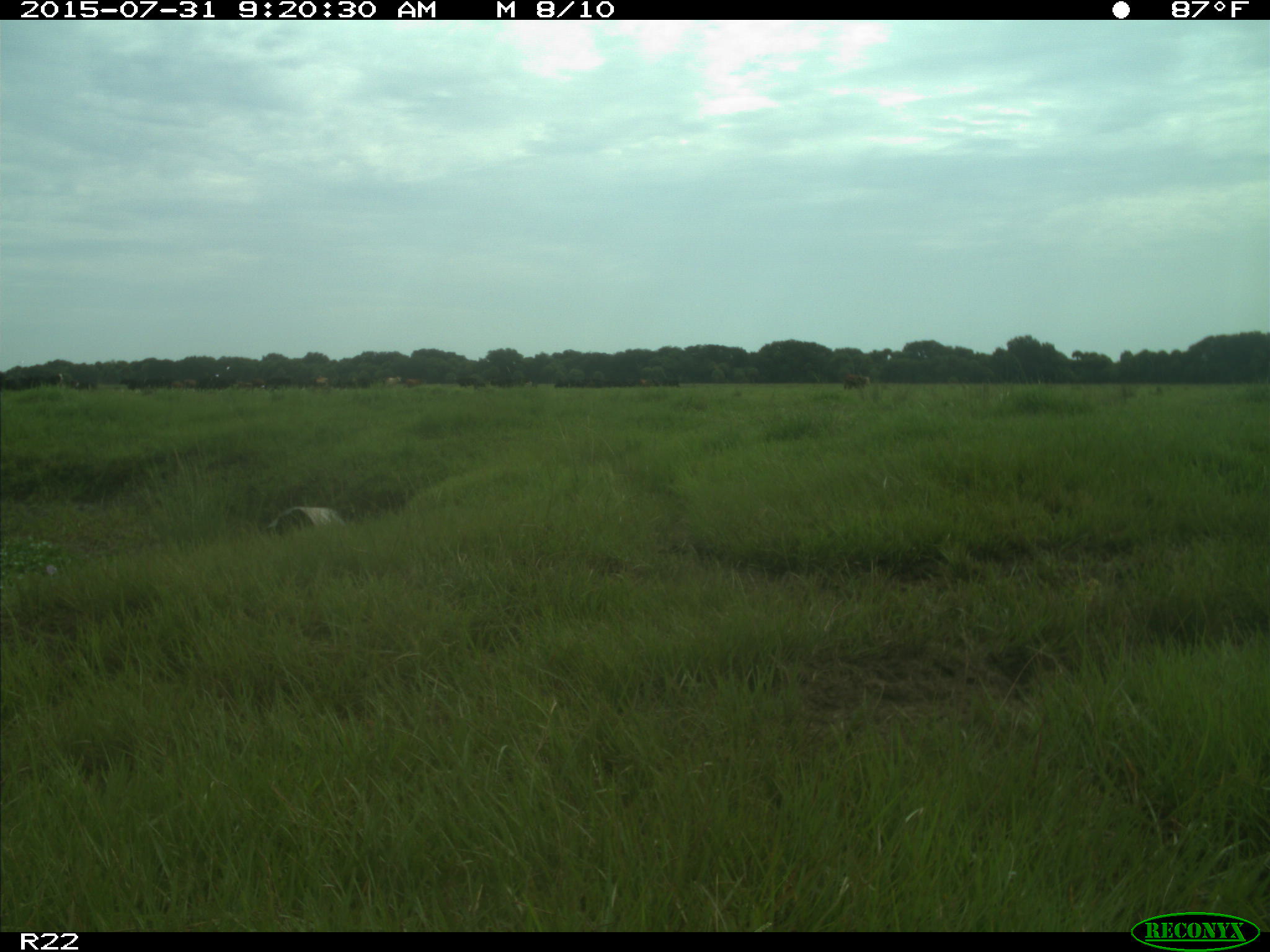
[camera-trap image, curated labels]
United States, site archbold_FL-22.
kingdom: Animalia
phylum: Chordata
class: Mammalia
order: Artiodactyla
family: Bovidae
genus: Bos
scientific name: Bos taurus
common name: domestic cow